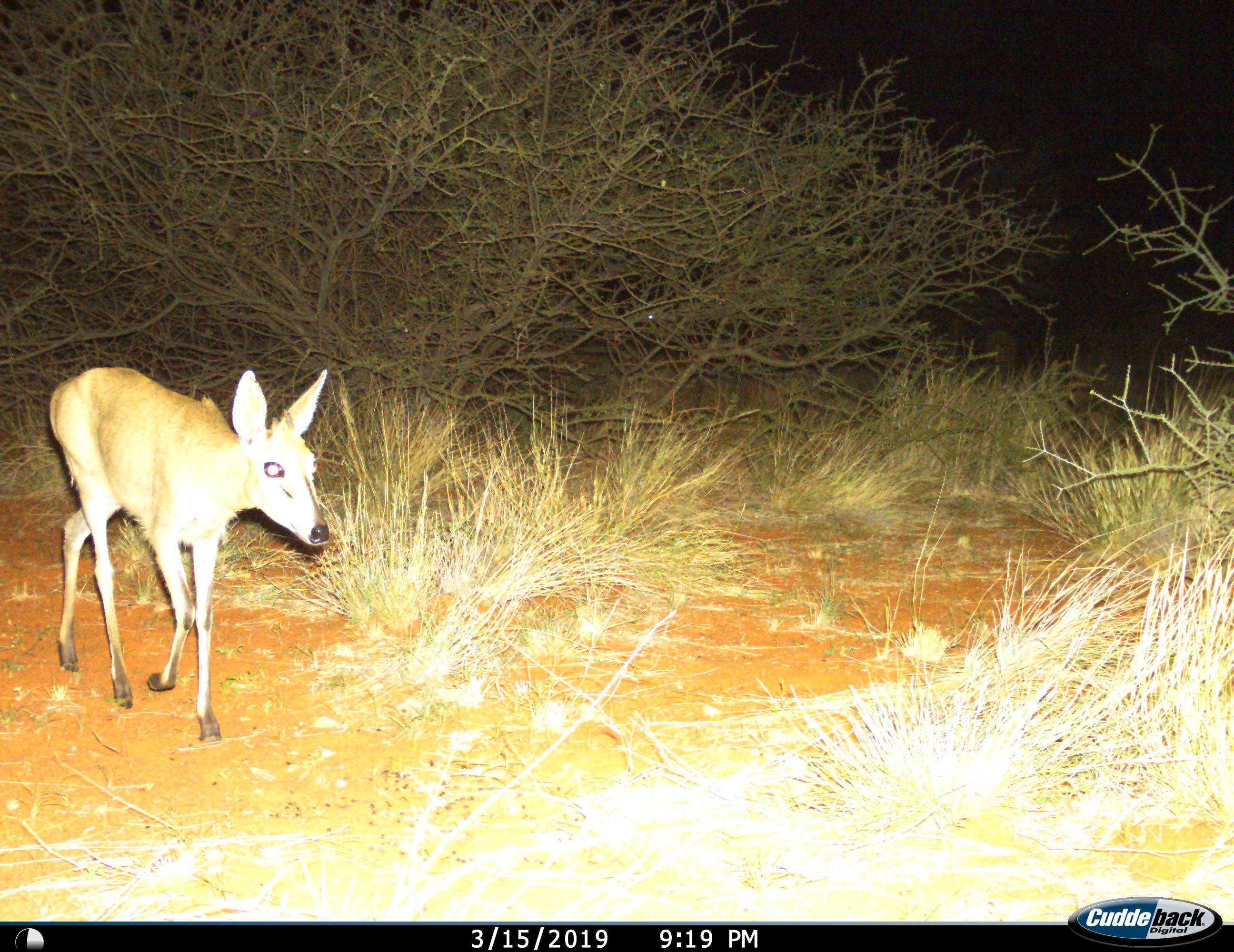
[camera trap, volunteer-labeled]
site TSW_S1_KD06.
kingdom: Animalia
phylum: Chordata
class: Mammalia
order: Artiodactyla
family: Bovidae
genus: Sylvicapra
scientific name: Sylvicapra grimmia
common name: common duiker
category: duikercommongrey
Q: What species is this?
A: Duikercommongrey (common duiker) (Sylvicapra grimmia).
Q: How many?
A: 1.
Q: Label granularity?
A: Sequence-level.